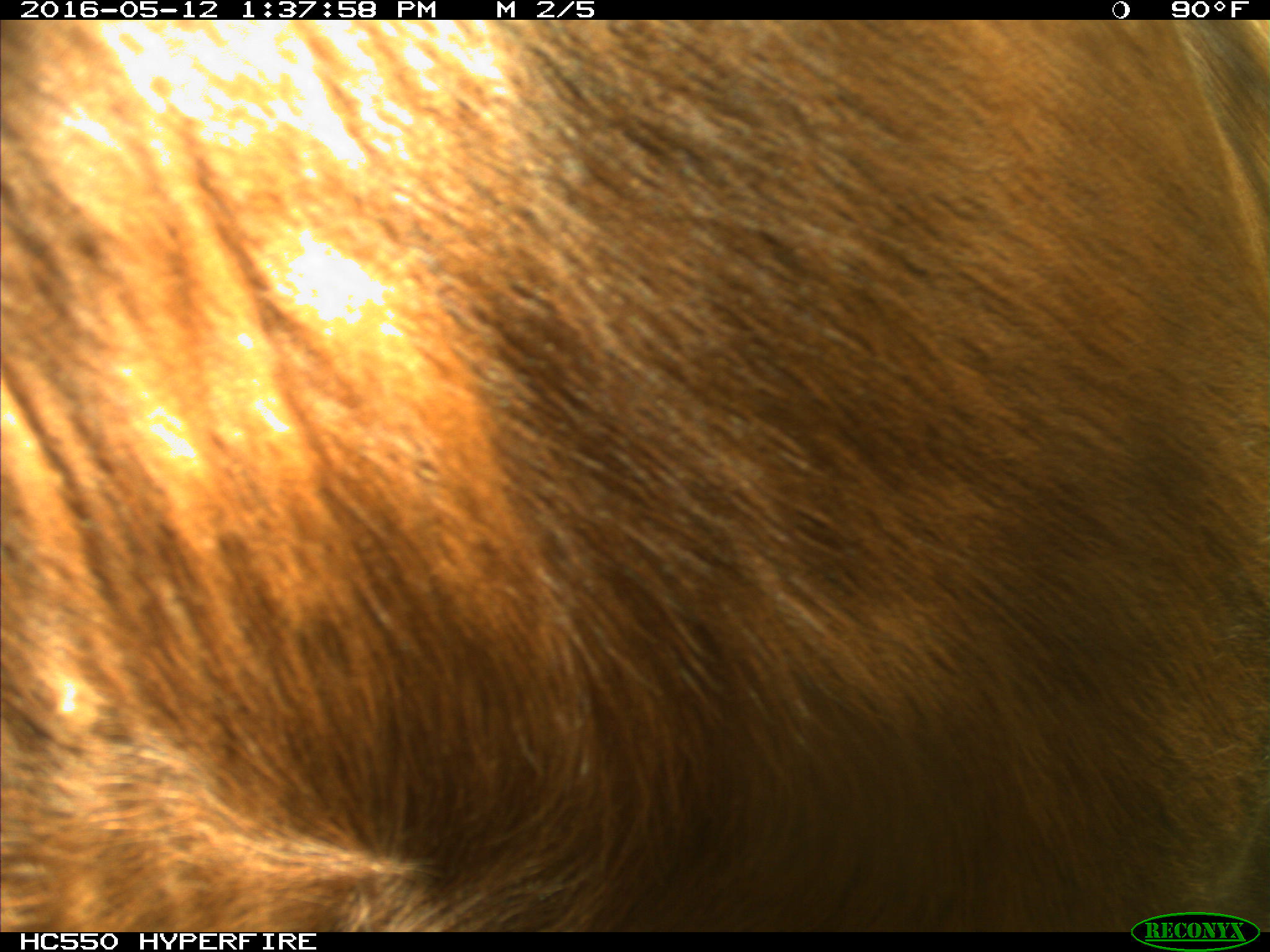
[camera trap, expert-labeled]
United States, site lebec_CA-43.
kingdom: Animalia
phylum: Chordata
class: Mammalia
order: Artiodactyla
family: Bovidae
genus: Bos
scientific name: Bos taurus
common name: domestic cow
Bos taurus (domestic cow).